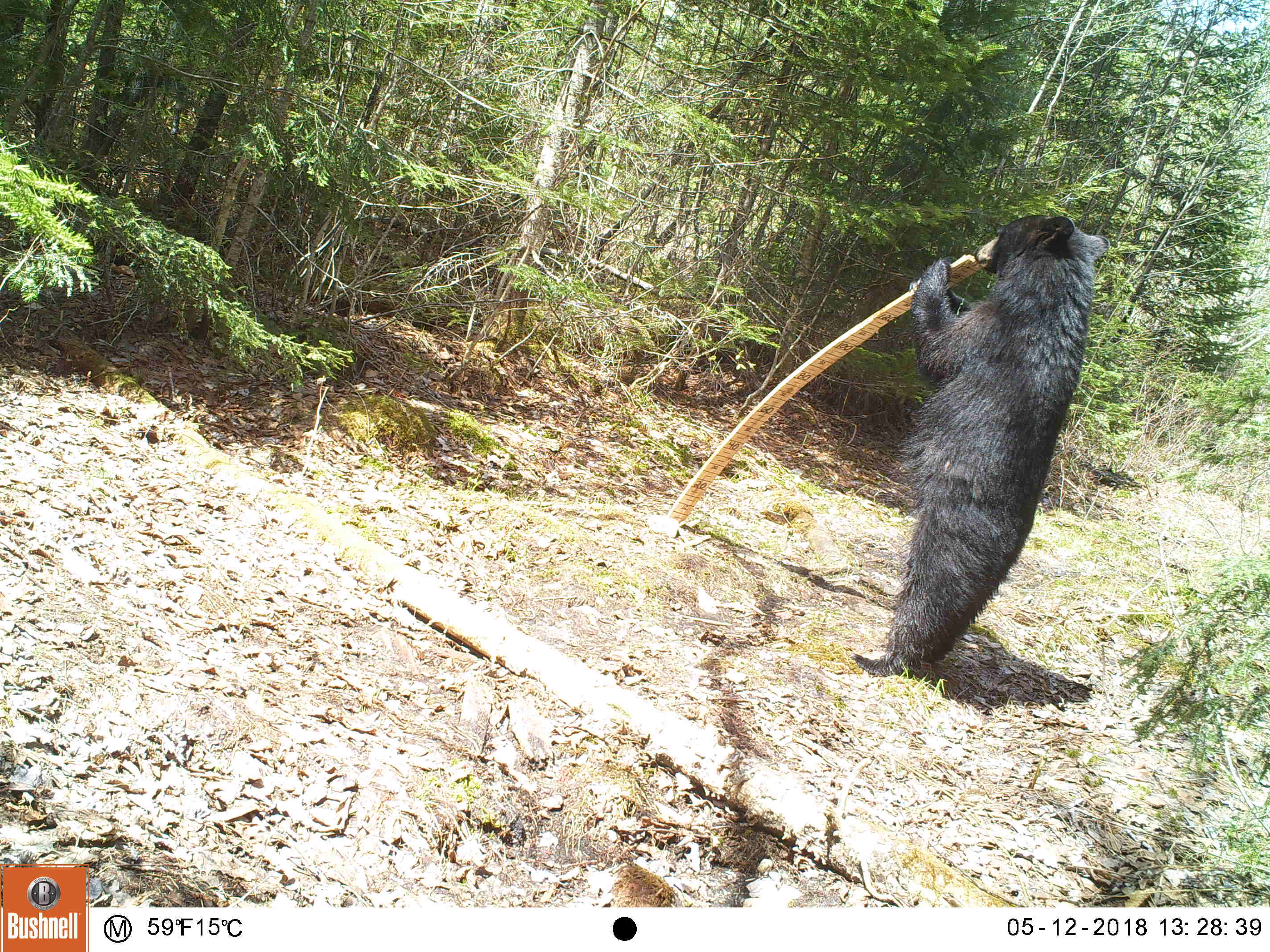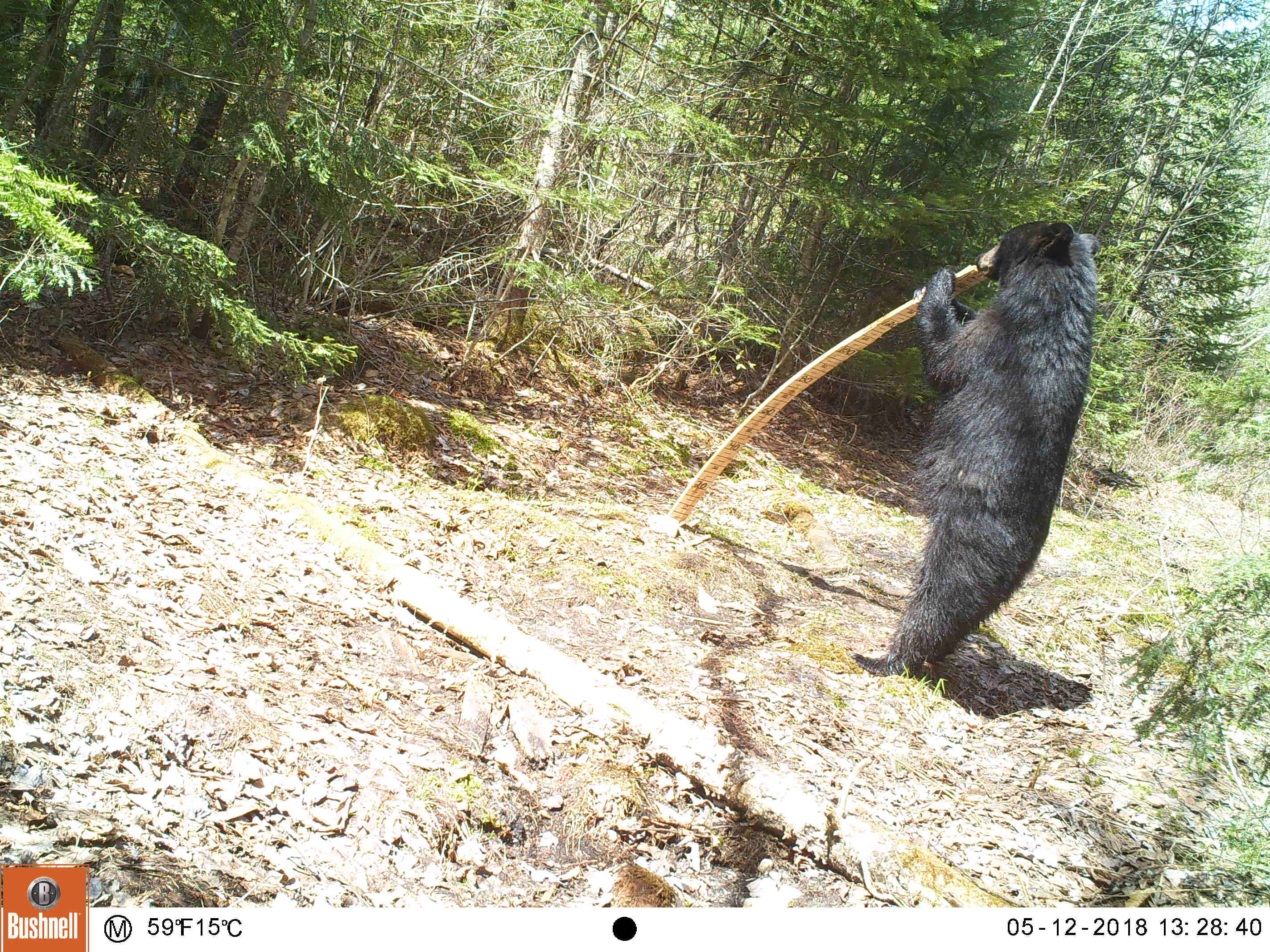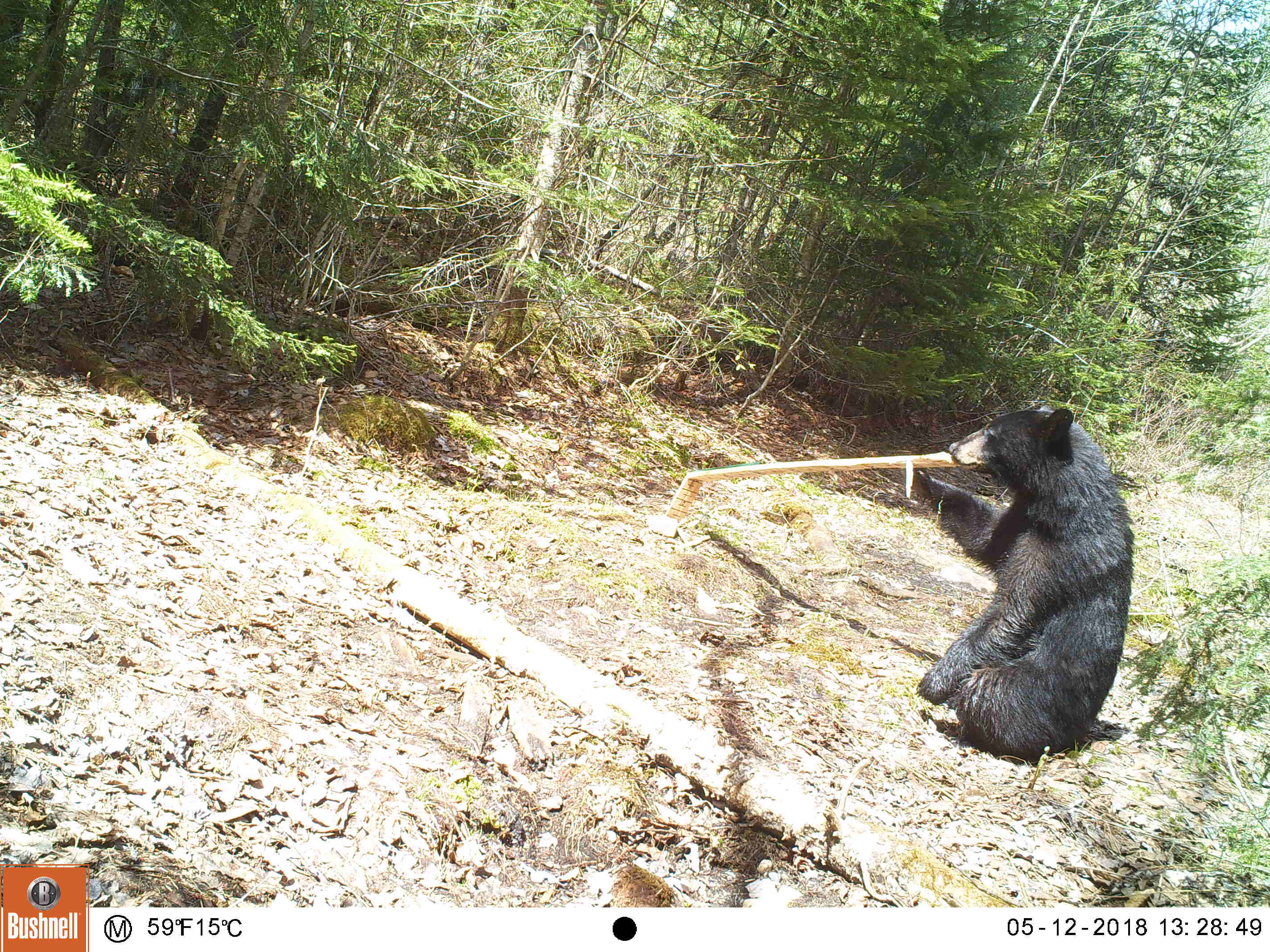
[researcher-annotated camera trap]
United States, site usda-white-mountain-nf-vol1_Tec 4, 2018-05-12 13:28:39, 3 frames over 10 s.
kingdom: Animalia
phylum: Chordata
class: Mammalia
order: Carnivora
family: Ursidae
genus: Ursus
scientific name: Ursus americanus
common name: black bear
Black bear (Ursus americanus).